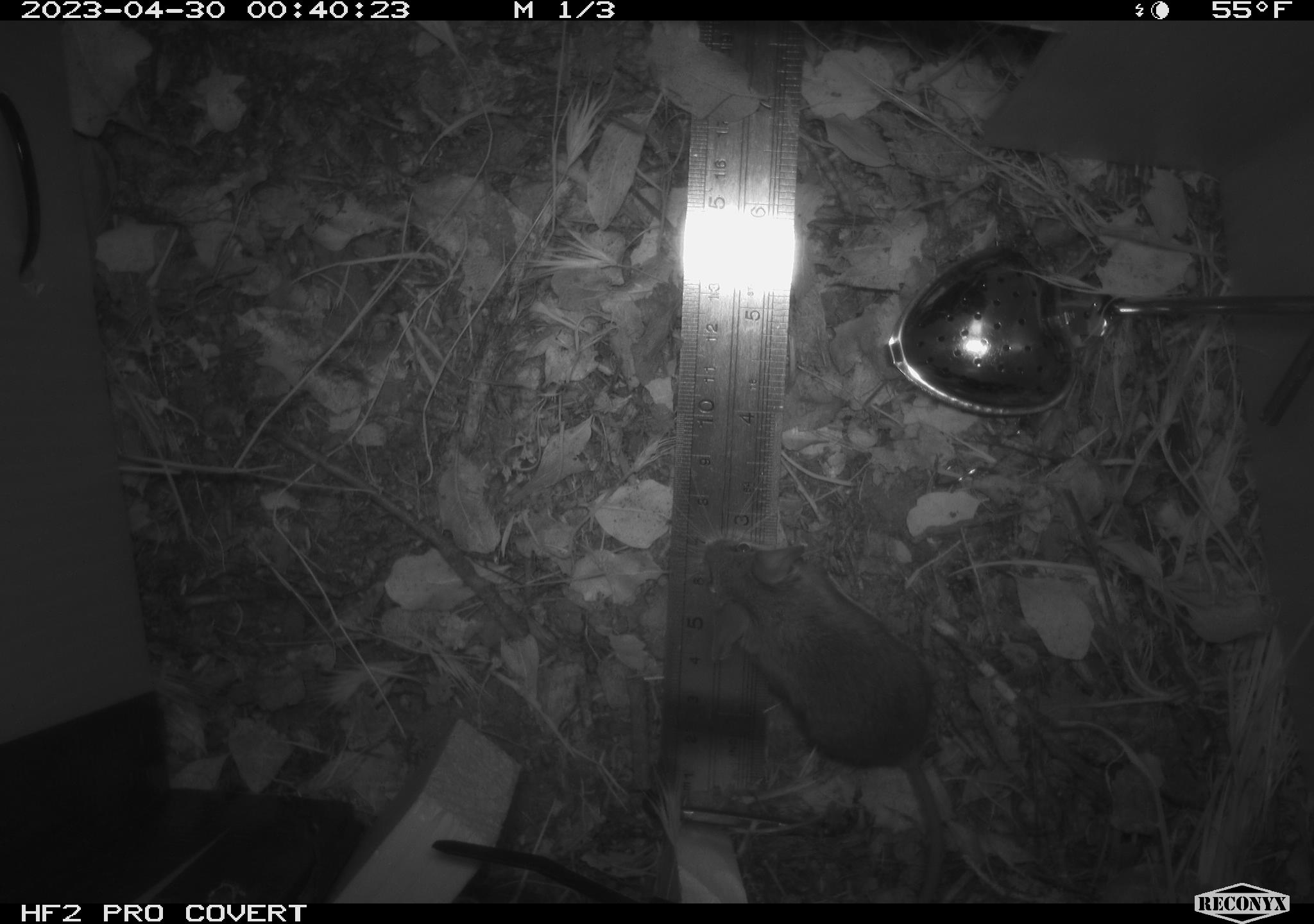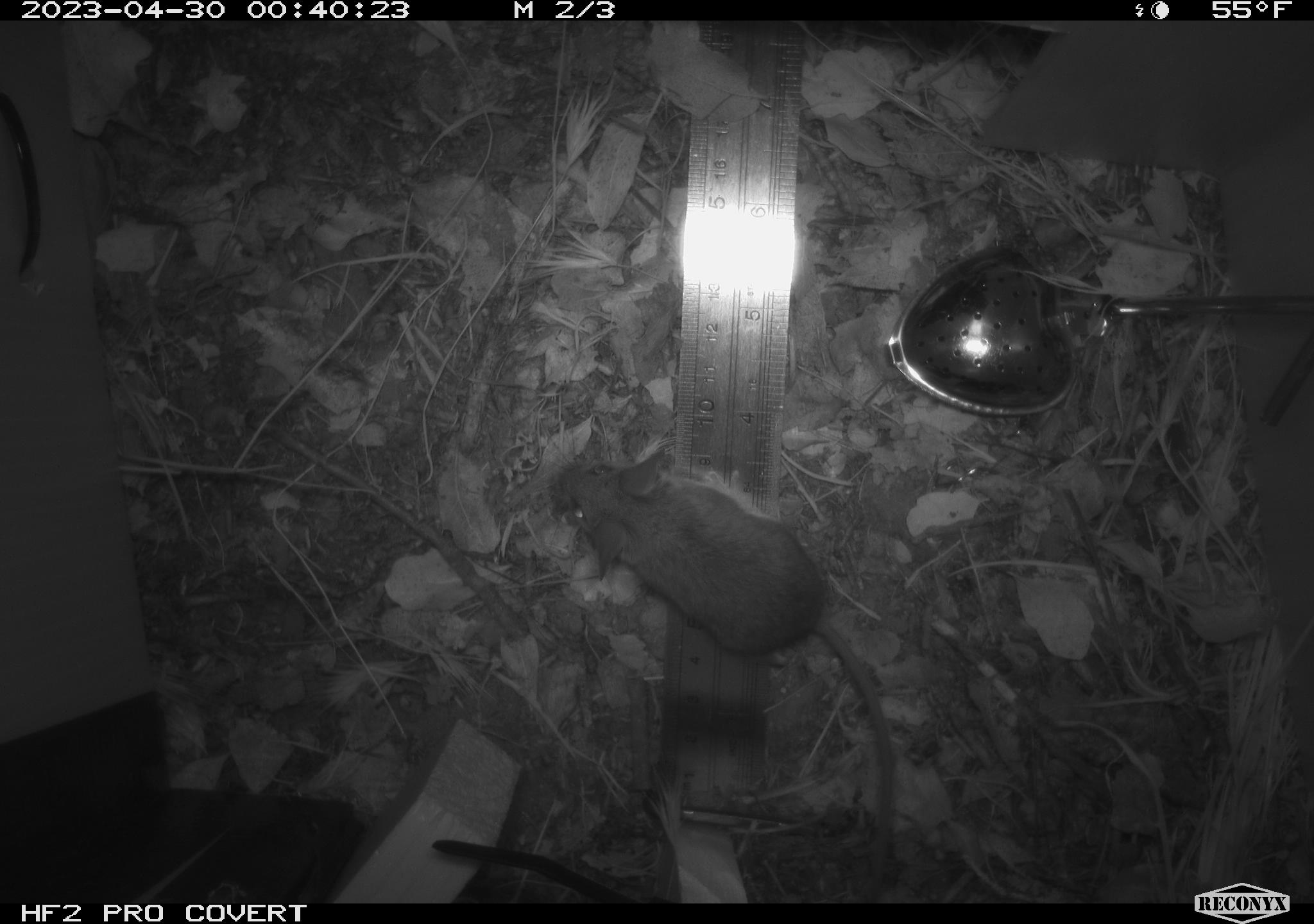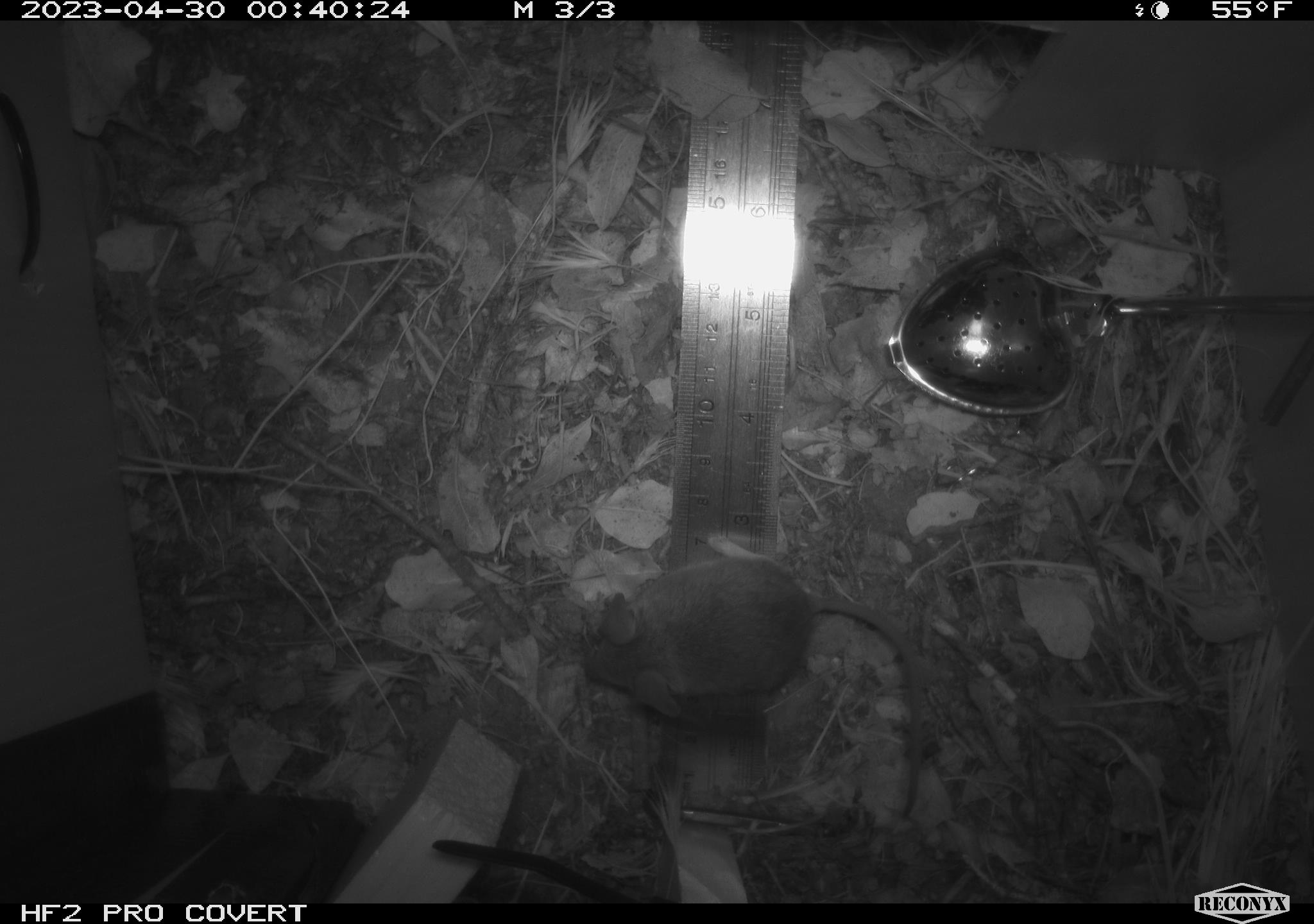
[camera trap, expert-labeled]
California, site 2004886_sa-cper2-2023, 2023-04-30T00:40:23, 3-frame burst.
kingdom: Animalia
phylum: Chordata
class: Mammalia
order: Rodentia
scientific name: Rodentia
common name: mouse species